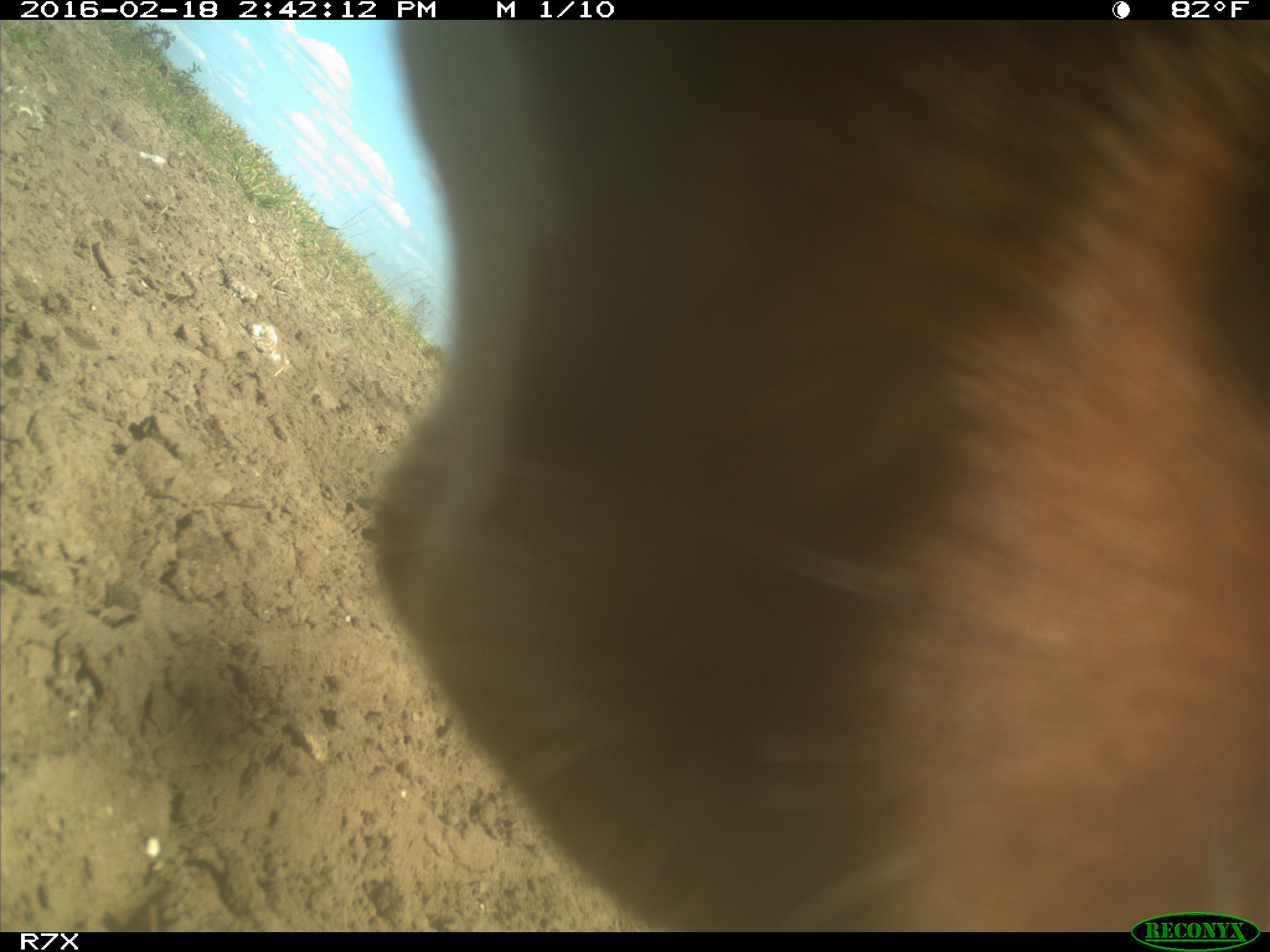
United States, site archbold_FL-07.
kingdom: Animalia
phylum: Chordata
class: Mammalia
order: Artiodactyla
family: Bovidae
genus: Bos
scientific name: Bos taurus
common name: domestic cow